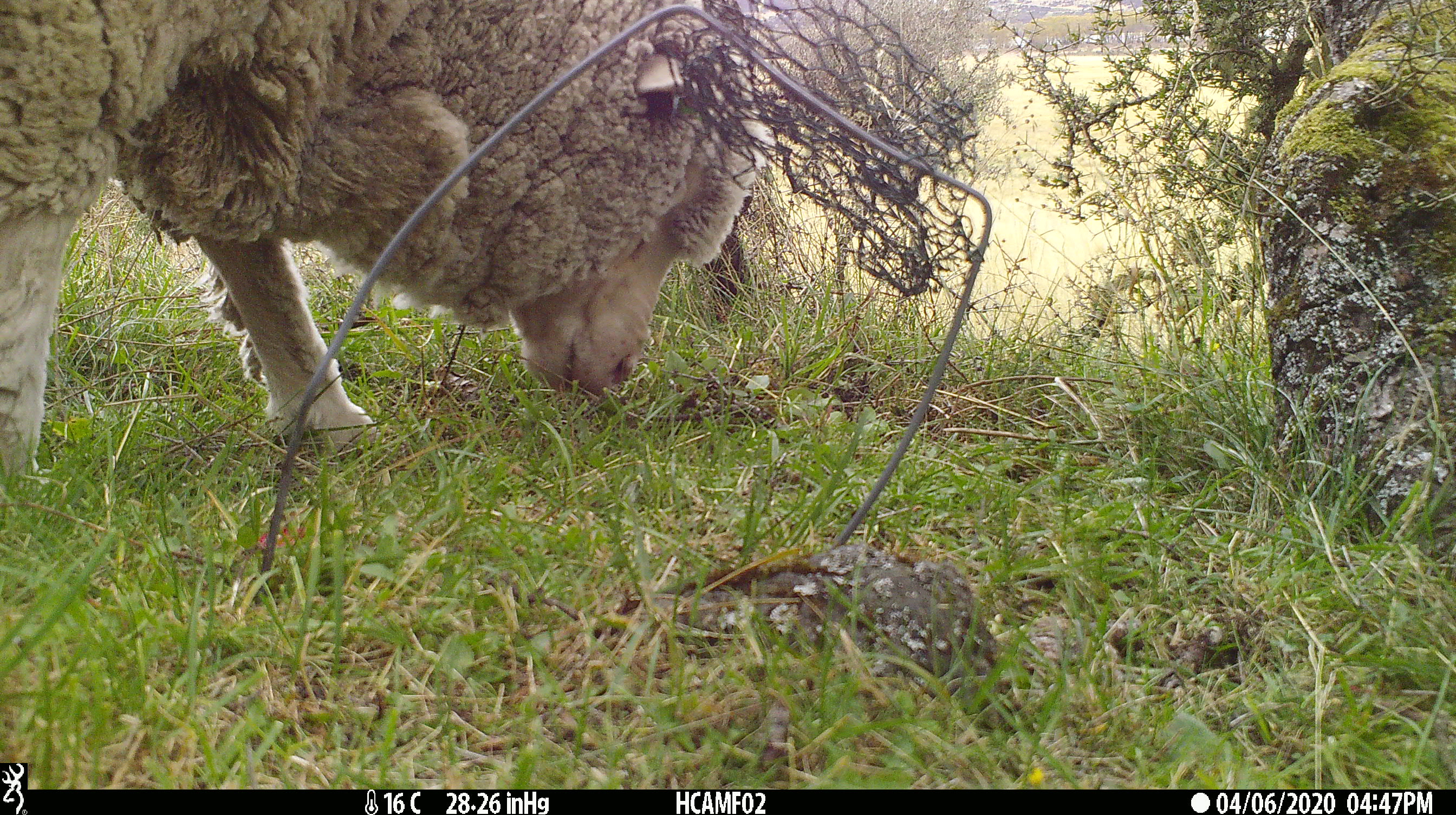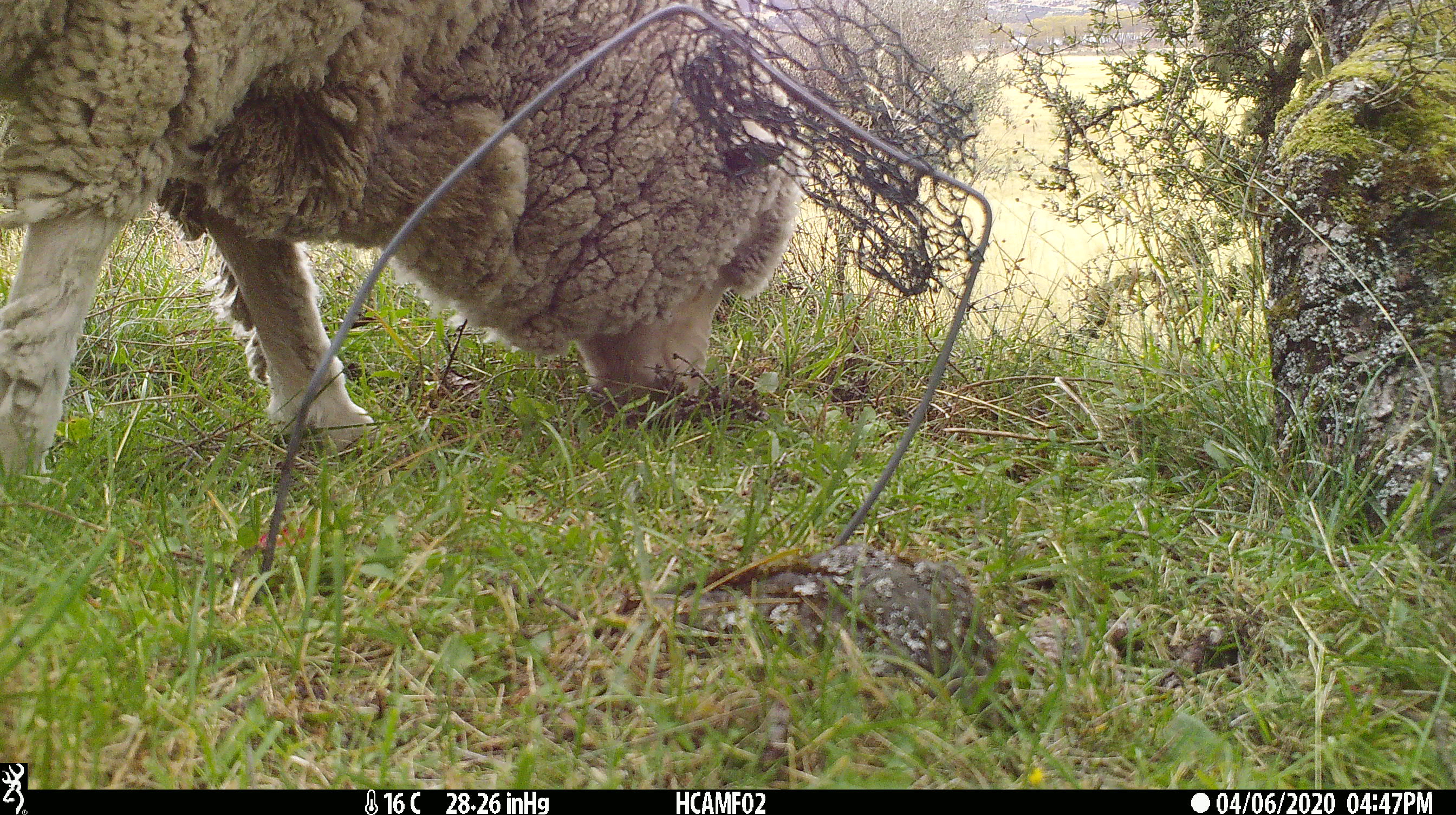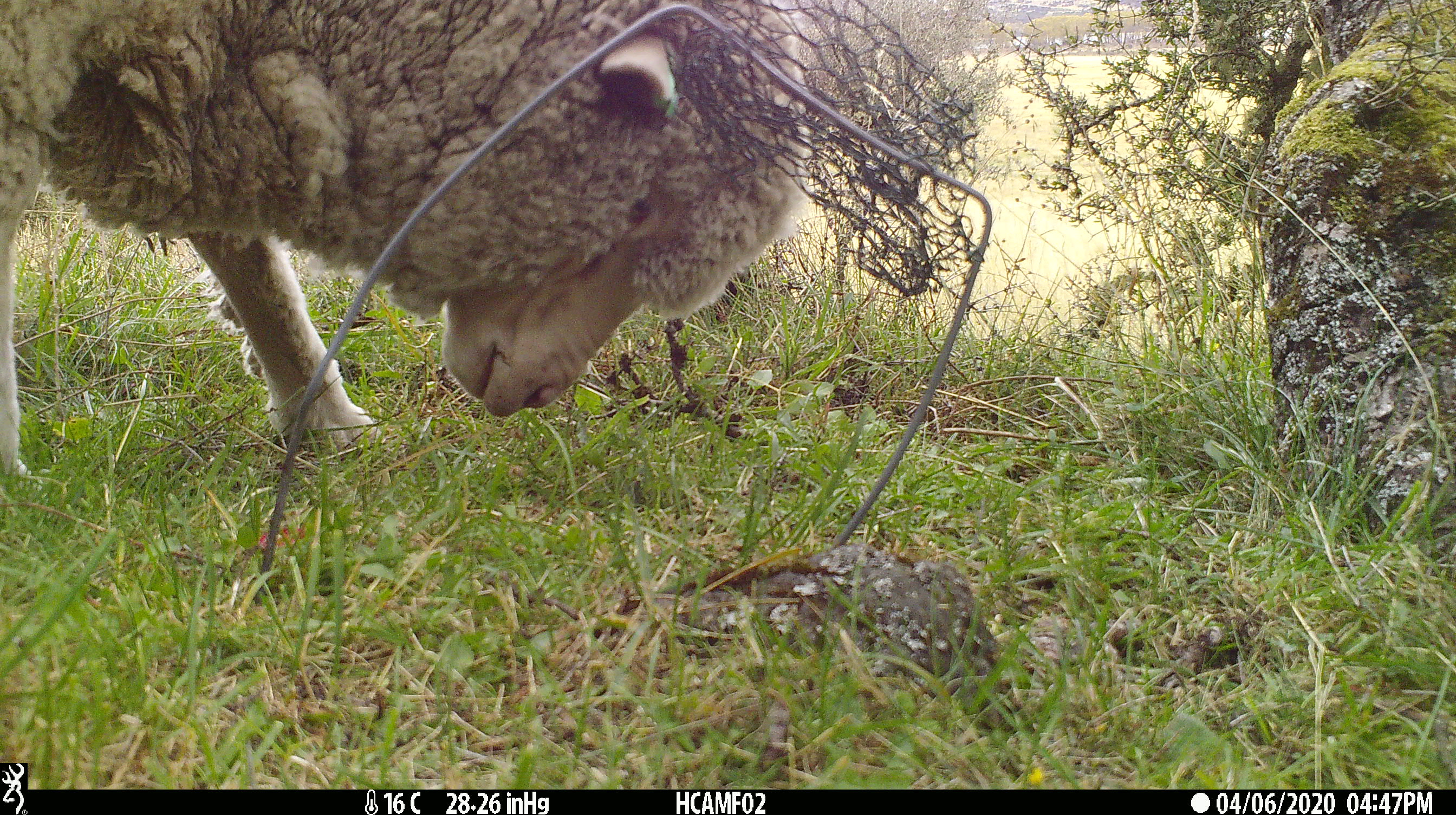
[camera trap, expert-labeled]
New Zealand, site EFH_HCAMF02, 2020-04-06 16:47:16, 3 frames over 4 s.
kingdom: Animalia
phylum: Chordata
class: Mammalia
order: Artiodactyla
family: Bovidae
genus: Ovis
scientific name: Ovis aries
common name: domestic sheep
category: sheep